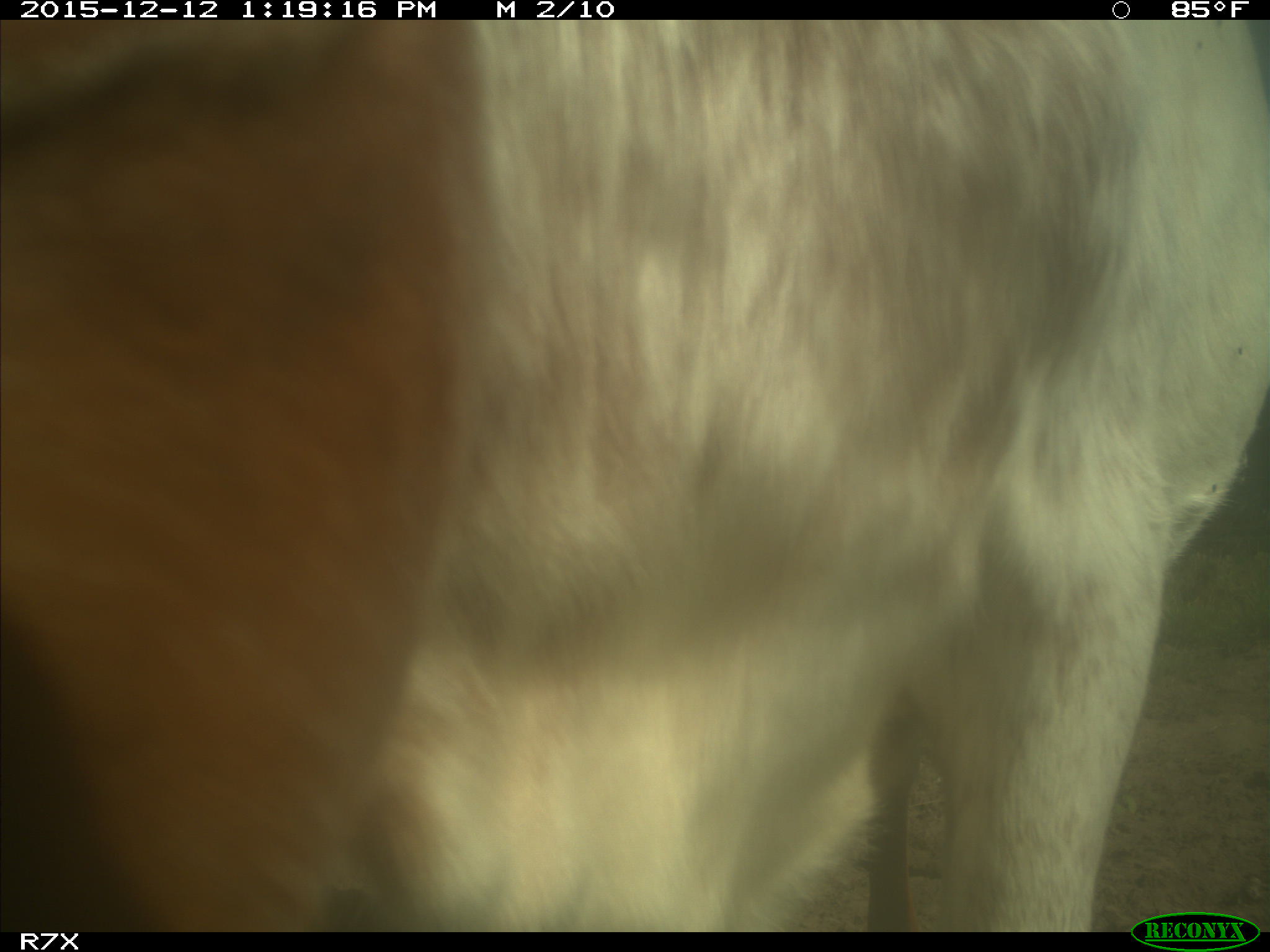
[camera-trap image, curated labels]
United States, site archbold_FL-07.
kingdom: Animalia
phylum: Chordata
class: Mammalia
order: Artiodactyla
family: Bovidae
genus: Bos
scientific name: Bos taurus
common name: domestic cow